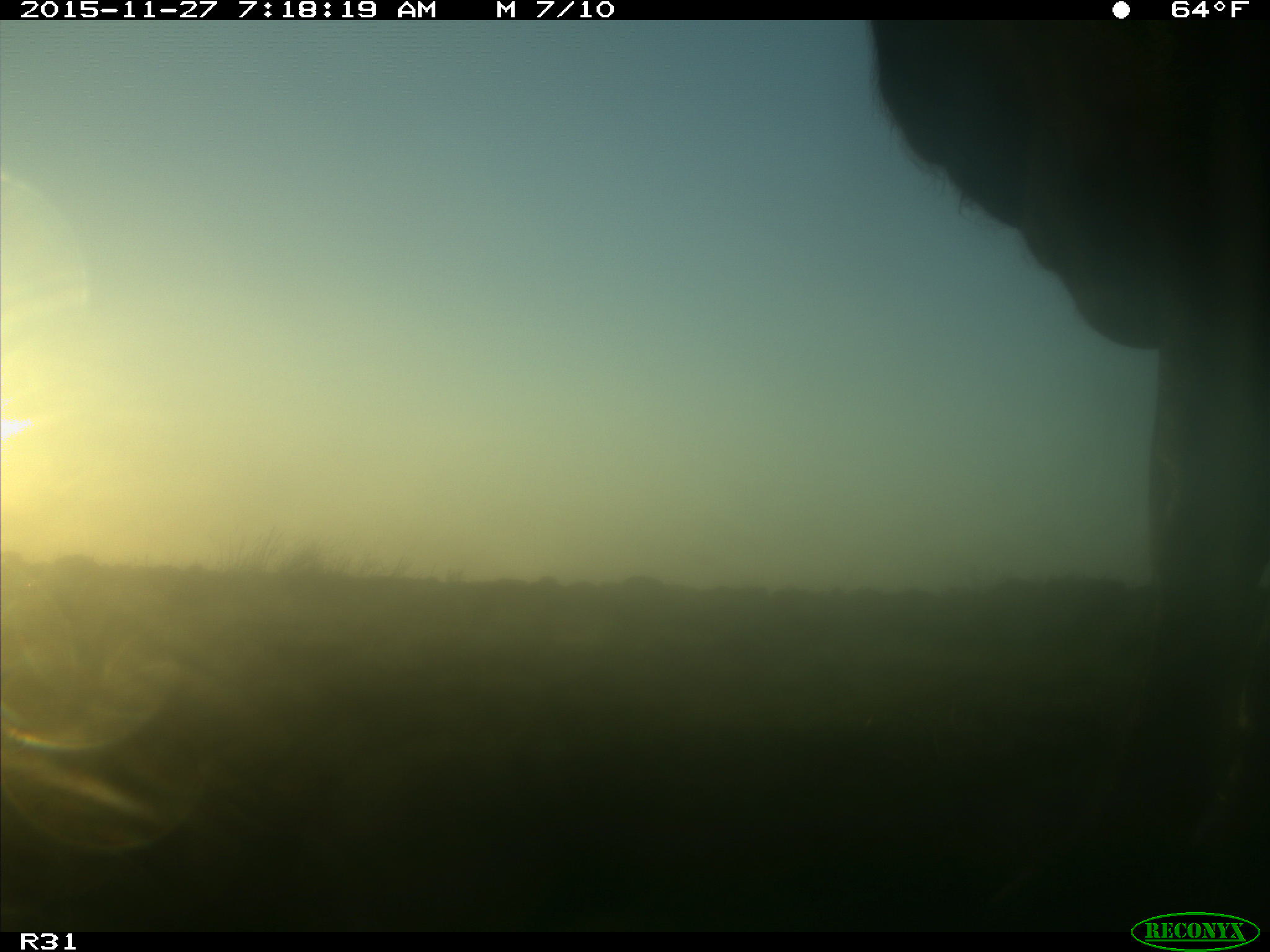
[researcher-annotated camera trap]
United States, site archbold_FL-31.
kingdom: Animalia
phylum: Chordata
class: Mammalia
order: Artiodactyla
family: Bovidae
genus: Bos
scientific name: Bos taurus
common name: domestic cow